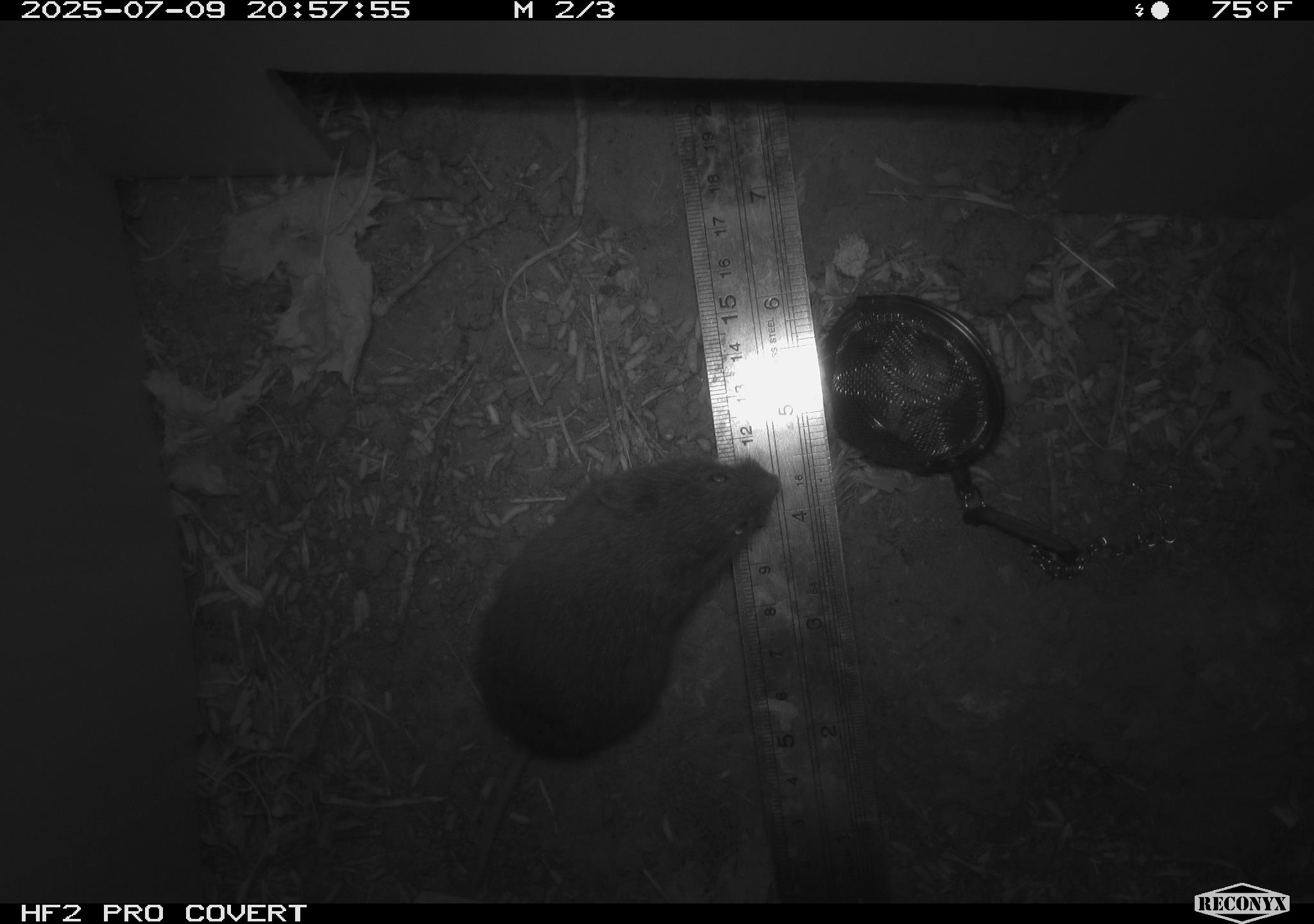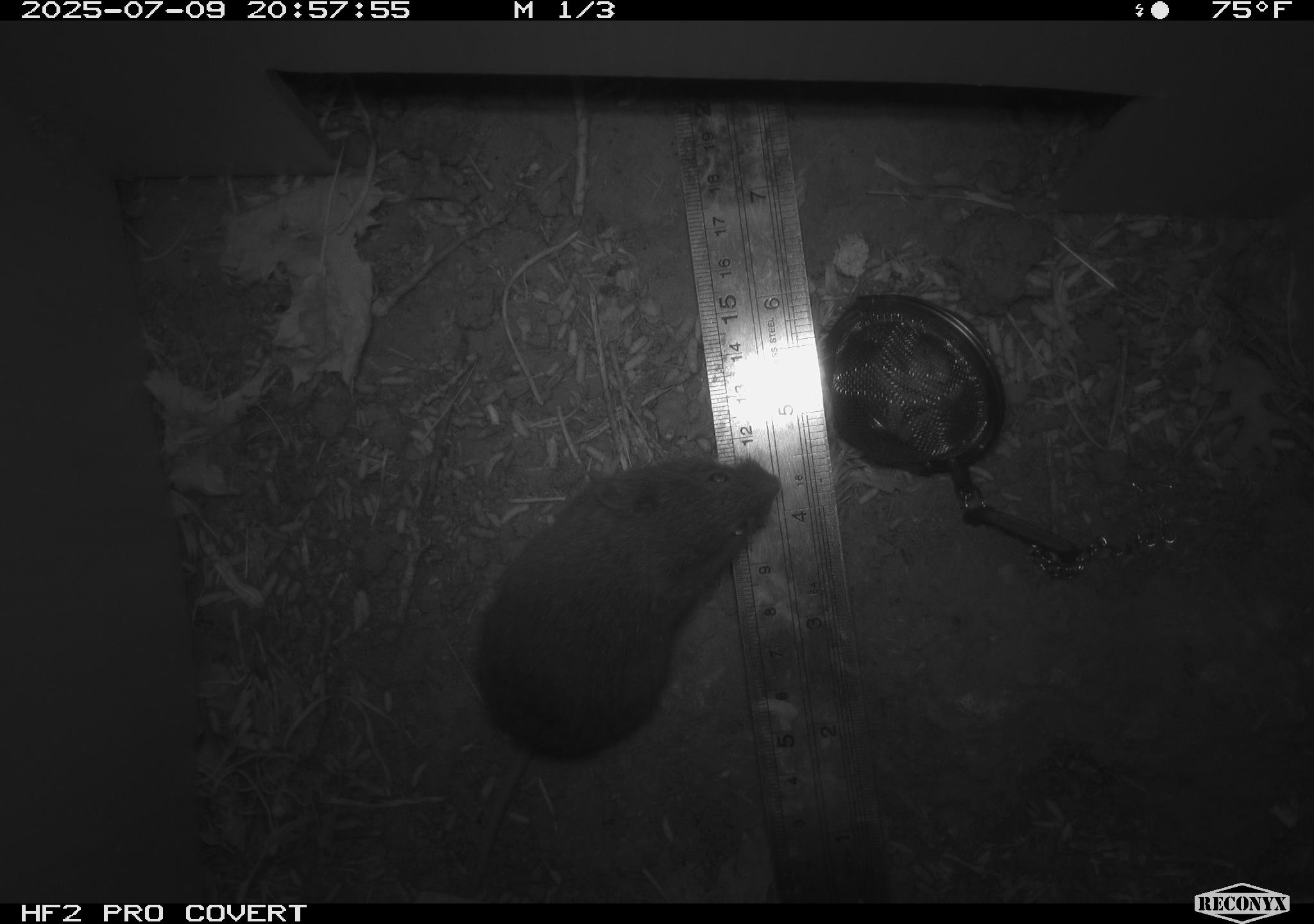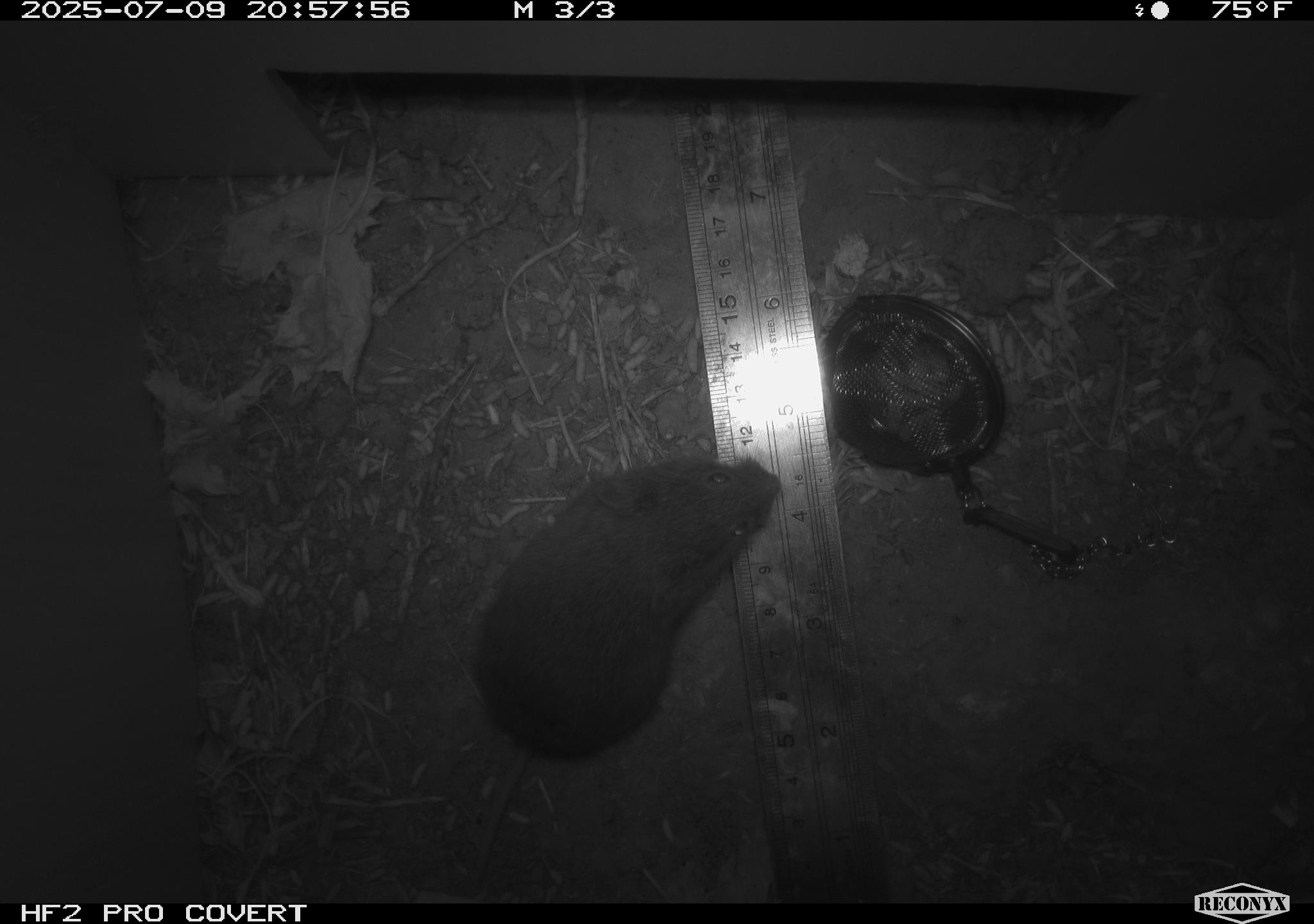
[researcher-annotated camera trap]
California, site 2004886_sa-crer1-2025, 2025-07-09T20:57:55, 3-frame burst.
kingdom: Animalia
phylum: Chordata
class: Mammalia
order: Rodentia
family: Cricetidae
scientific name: Arvicolinae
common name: voles, lemmings, and muskrats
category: arvicolinae subfamily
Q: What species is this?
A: Arvicolinae subfamily (voles, lemmings, and muskrats) (Arvicolinae).